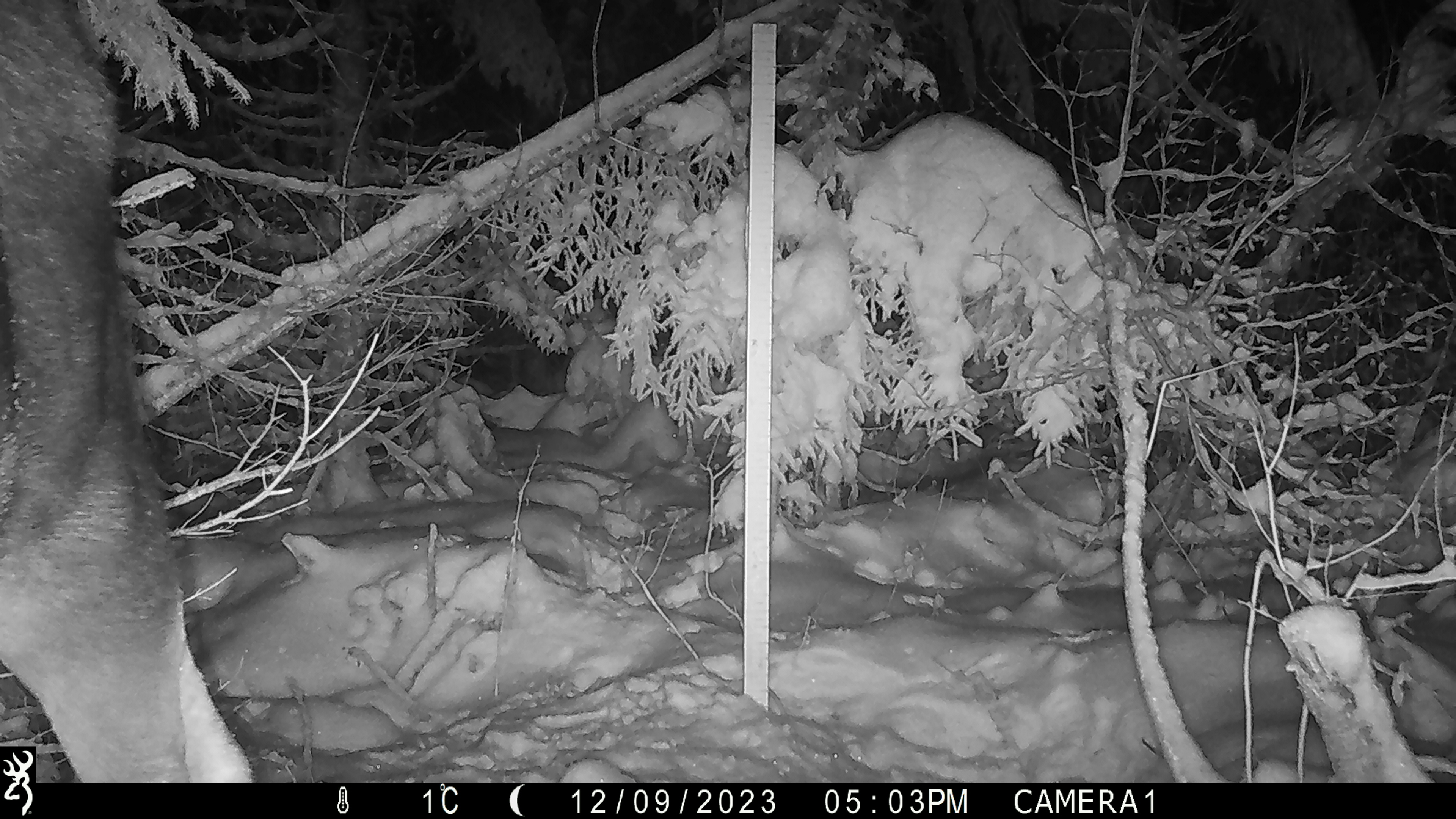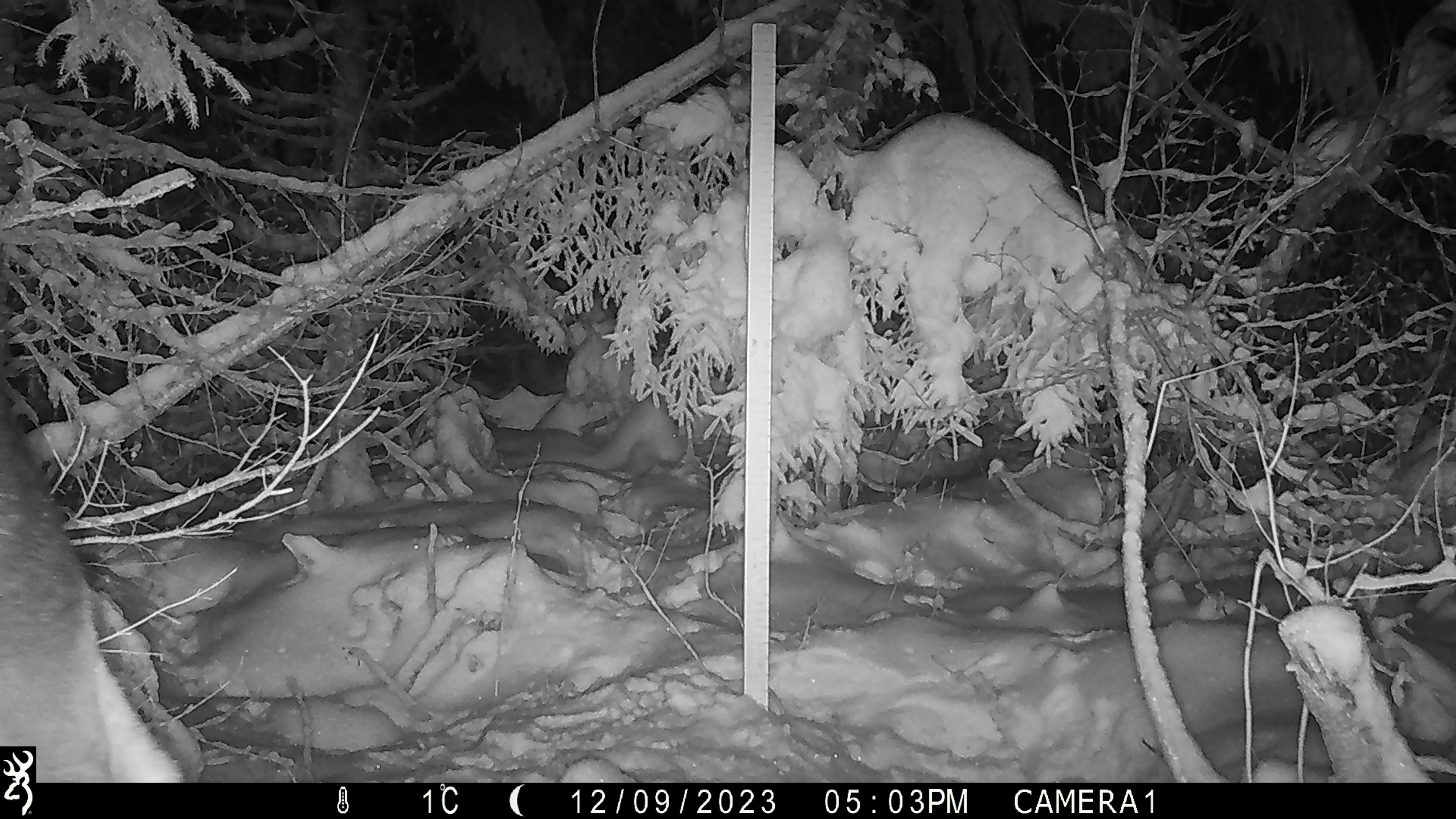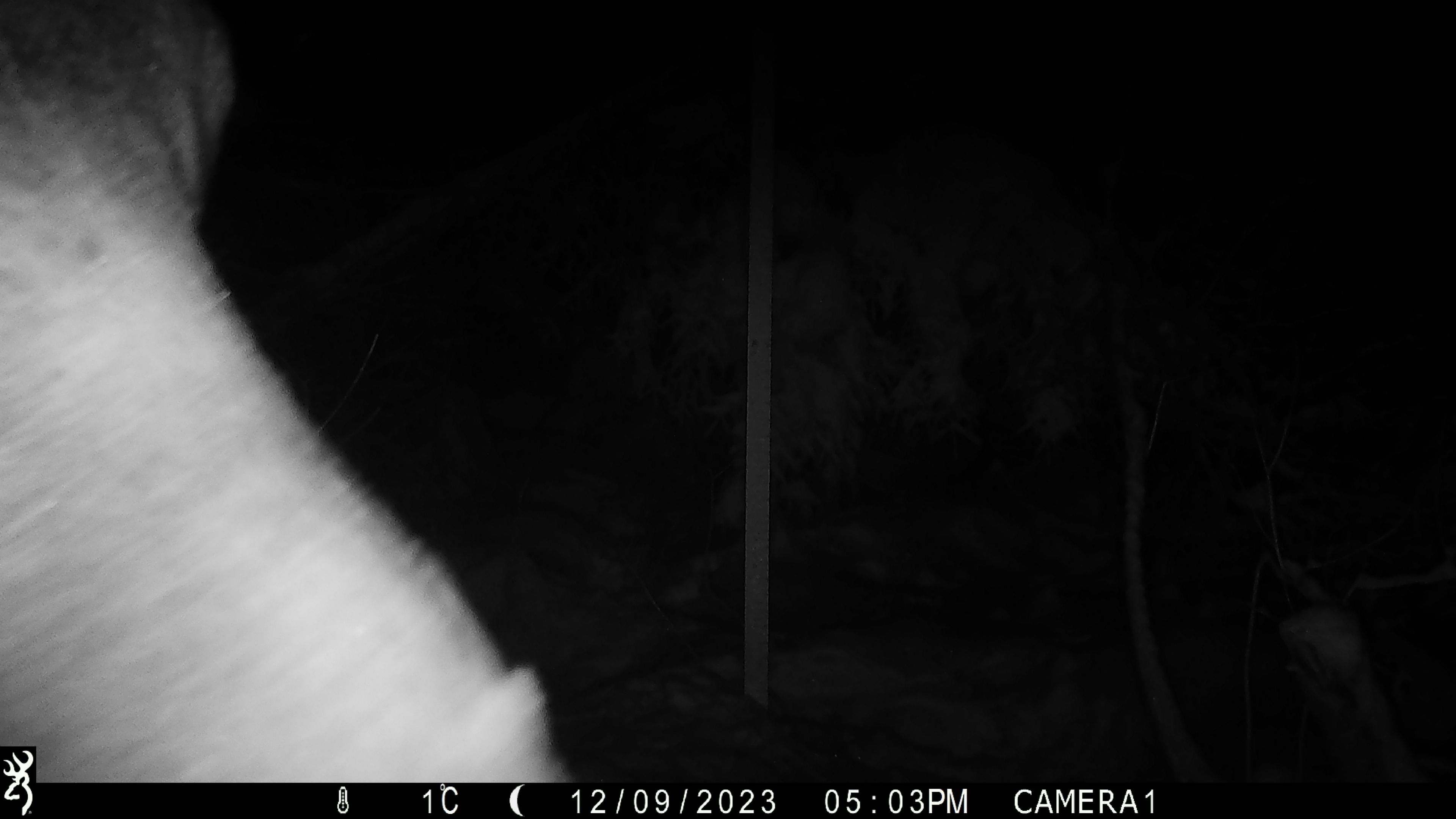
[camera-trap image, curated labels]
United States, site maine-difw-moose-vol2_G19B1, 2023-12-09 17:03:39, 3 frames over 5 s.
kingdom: Animalia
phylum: Chordata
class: Mammalia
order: Artiodactyla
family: Cervidae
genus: Alces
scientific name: Alces alces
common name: moose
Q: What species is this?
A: Moose (Alces alces).